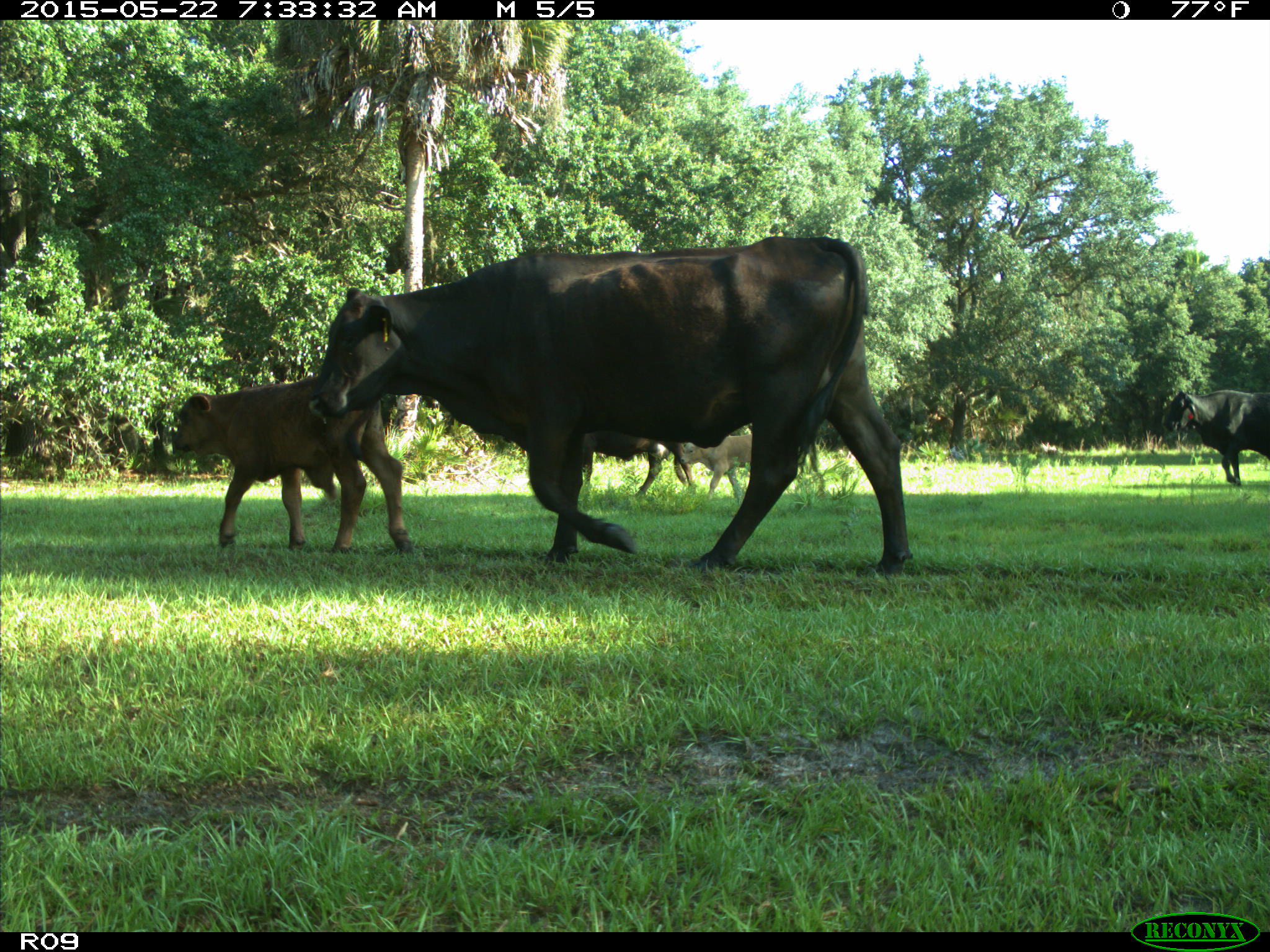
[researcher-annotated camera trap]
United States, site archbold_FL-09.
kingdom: Animalia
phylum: Chordata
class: Mammalia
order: Artiodactyla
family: Bovidae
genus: Bos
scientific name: Bos taurus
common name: domestic cow